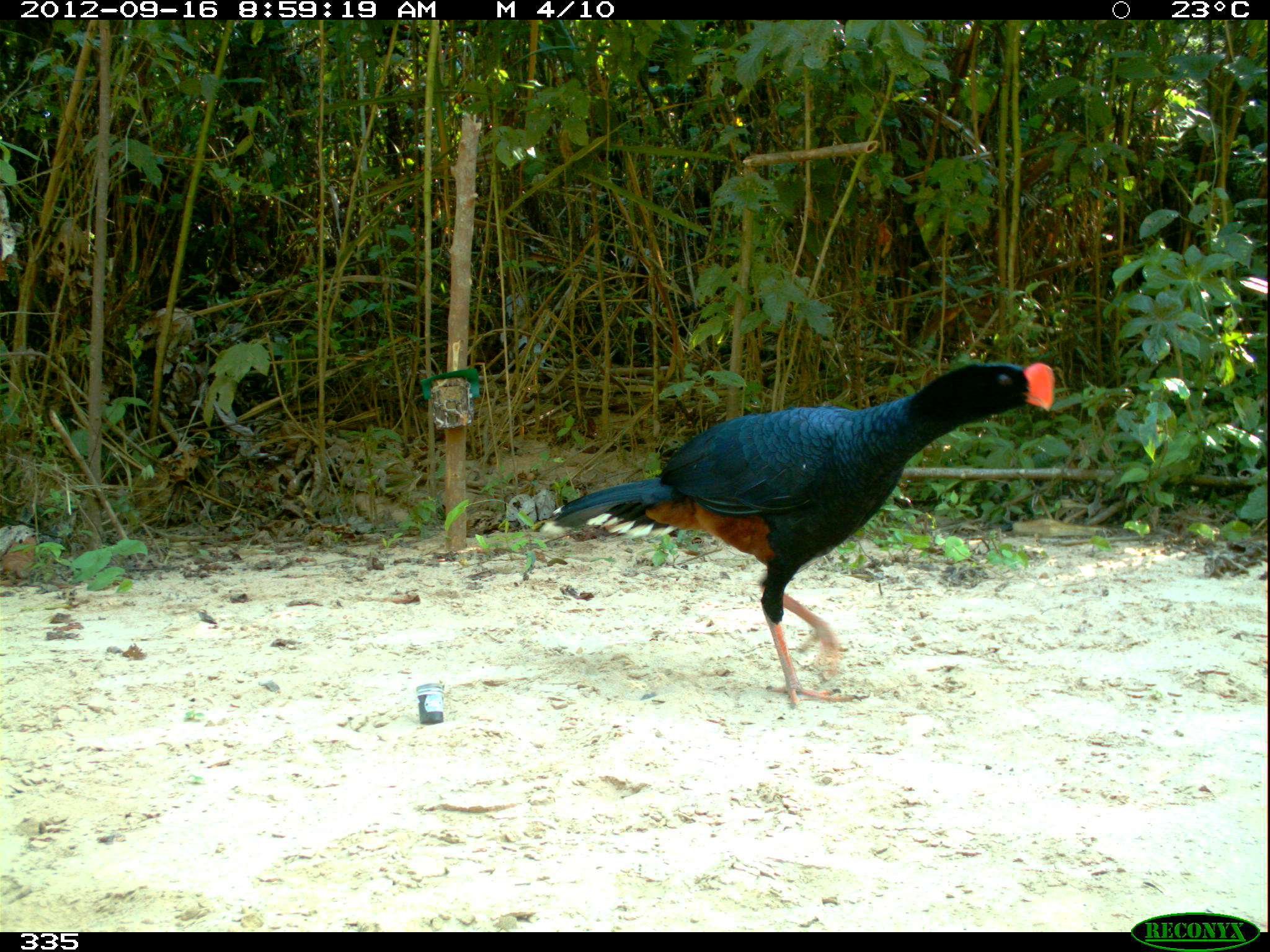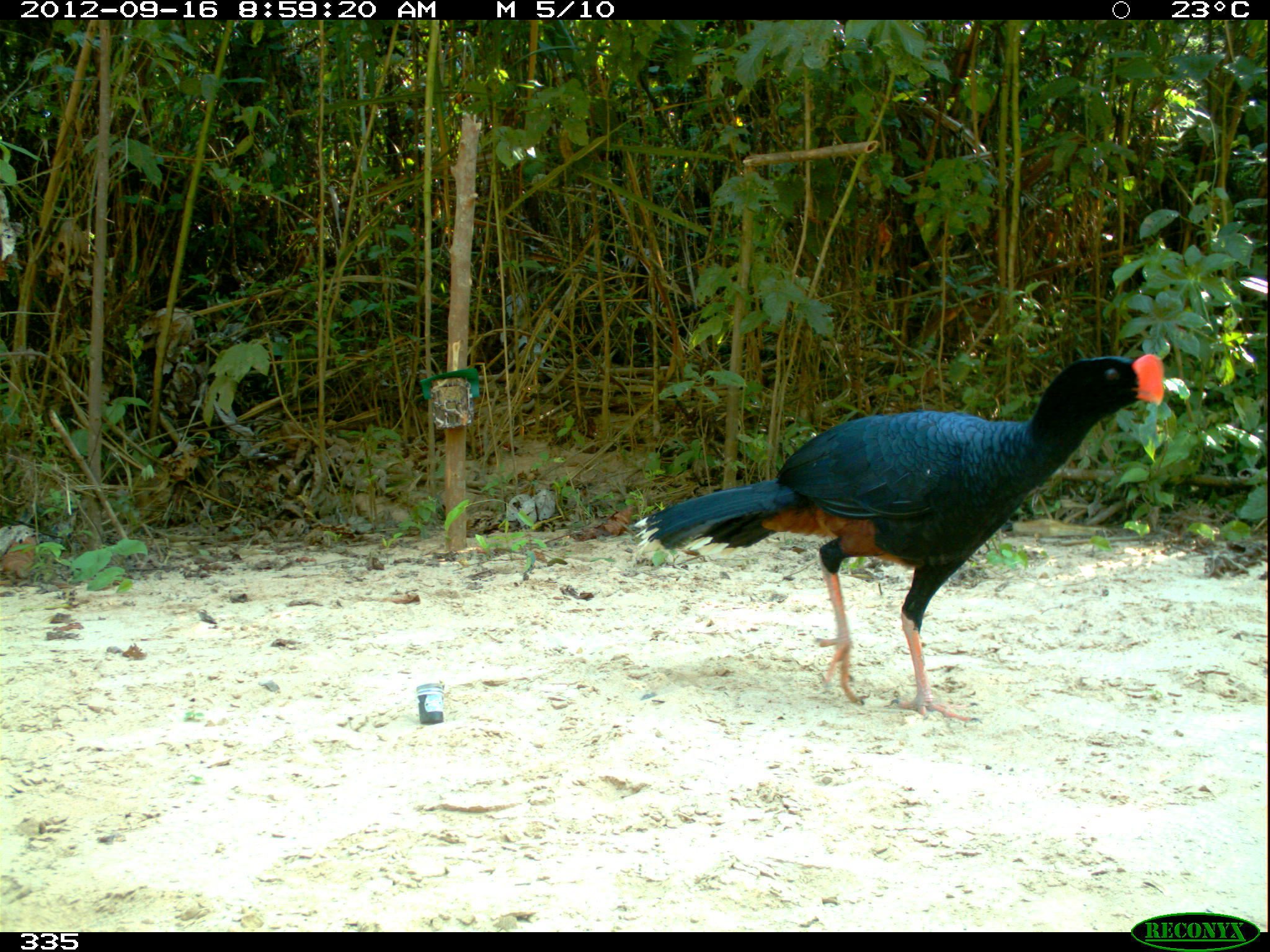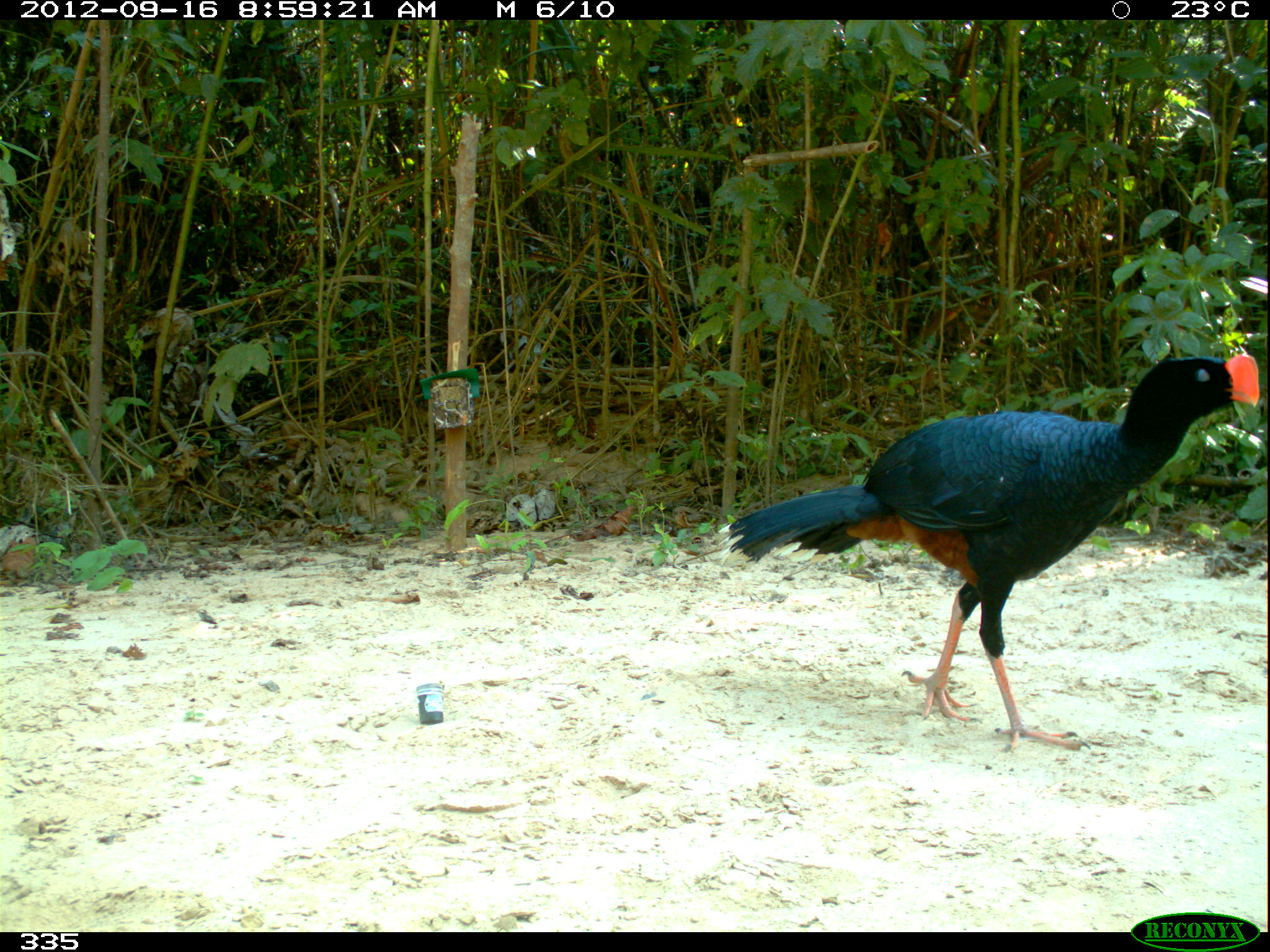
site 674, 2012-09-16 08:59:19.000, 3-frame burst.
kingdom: Animalia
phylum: Chordata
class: Aves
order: Galliformes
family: Cracidae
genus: Mitu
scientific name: Mitu tuberosum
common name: razor-billed curassow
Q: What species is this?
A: Mitu tuberosum (razor-billed curassow).